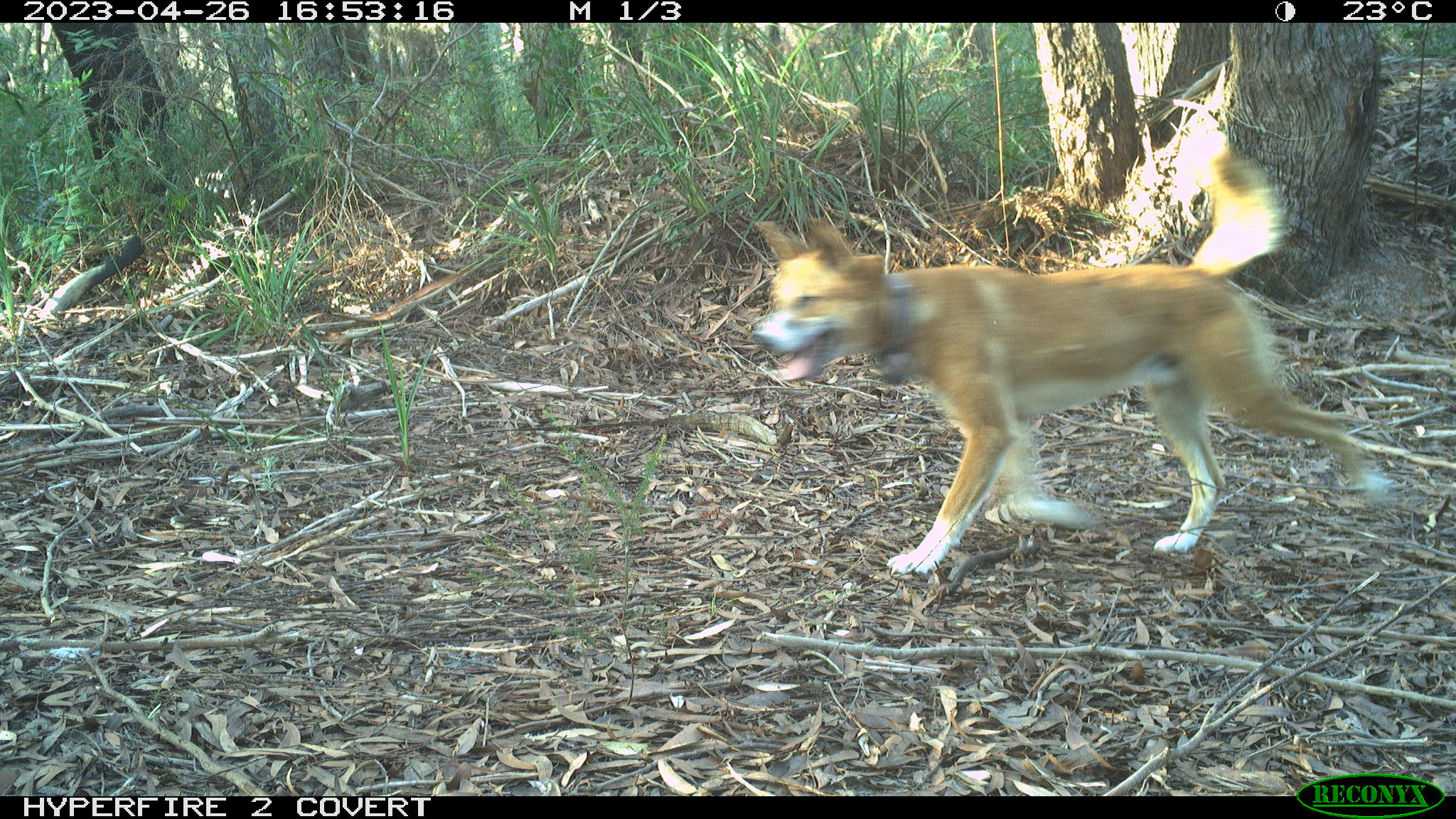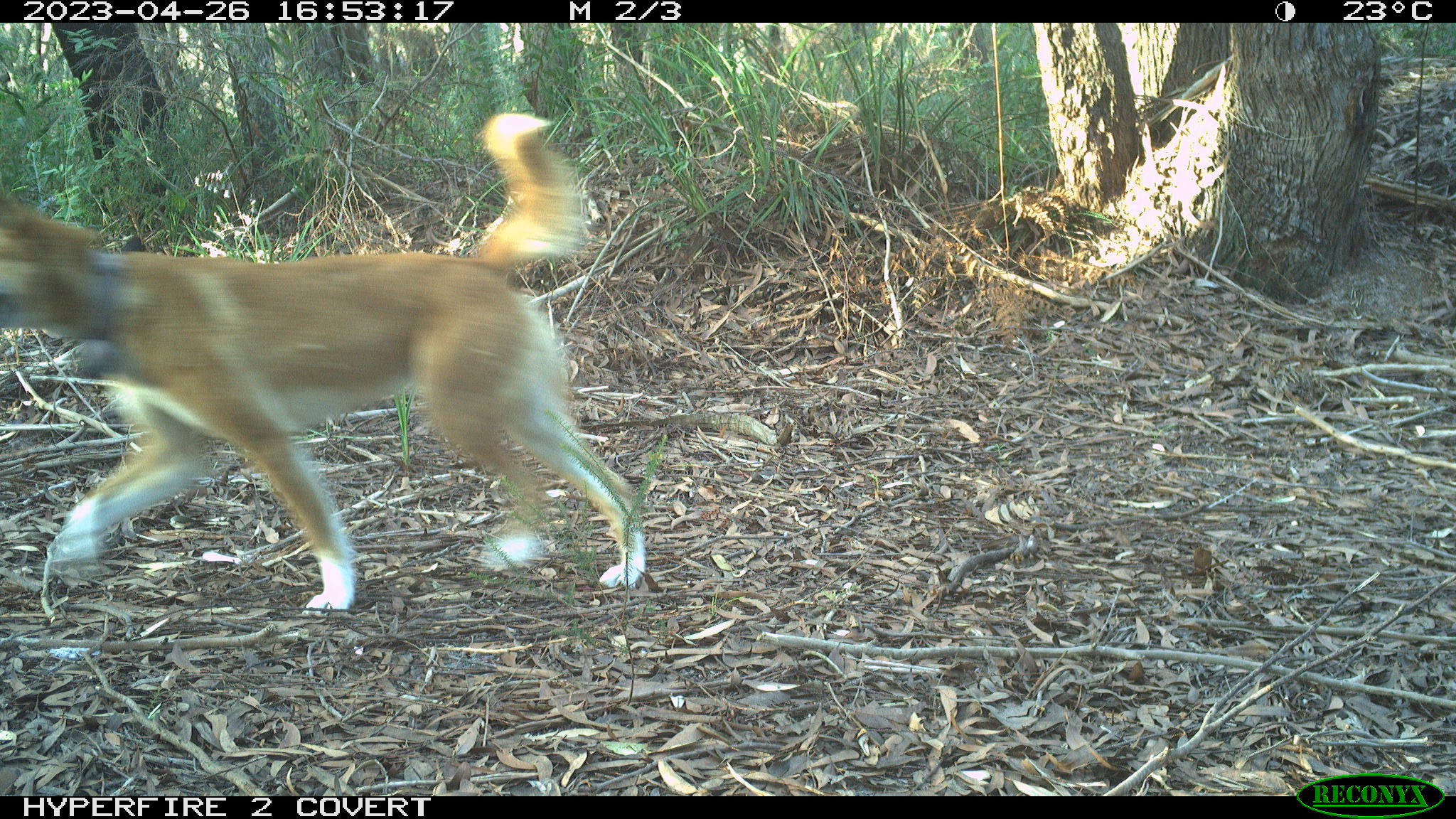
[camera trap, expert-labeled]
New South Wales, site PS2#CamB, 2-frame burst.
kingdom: Animalia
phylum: Chordata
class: Mammalia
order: Carnivora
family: Canidae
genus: Canis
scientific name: Canis familiaris dingo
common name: dingo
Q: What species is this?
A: Dingo (Canis familiaris dingo).